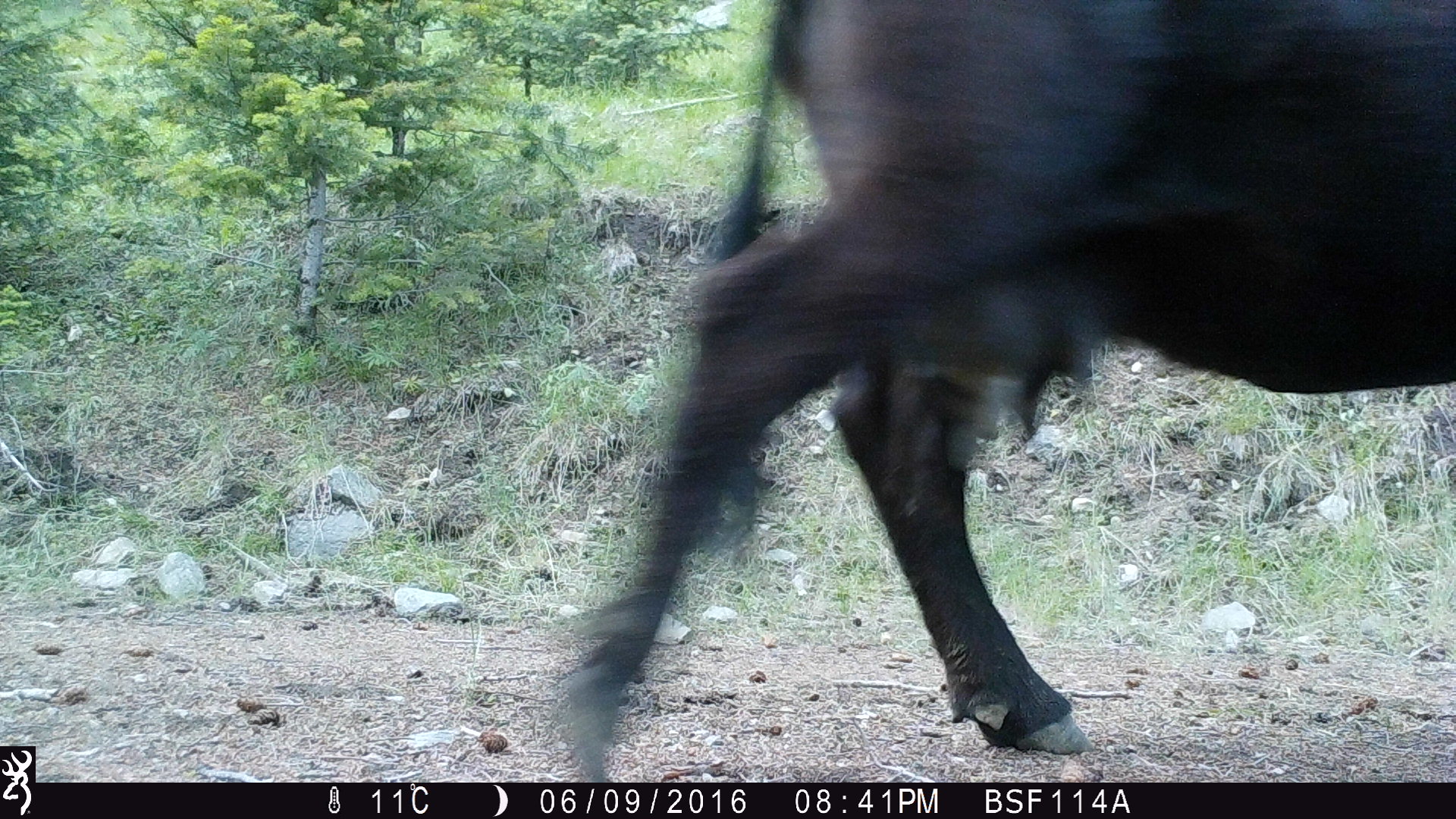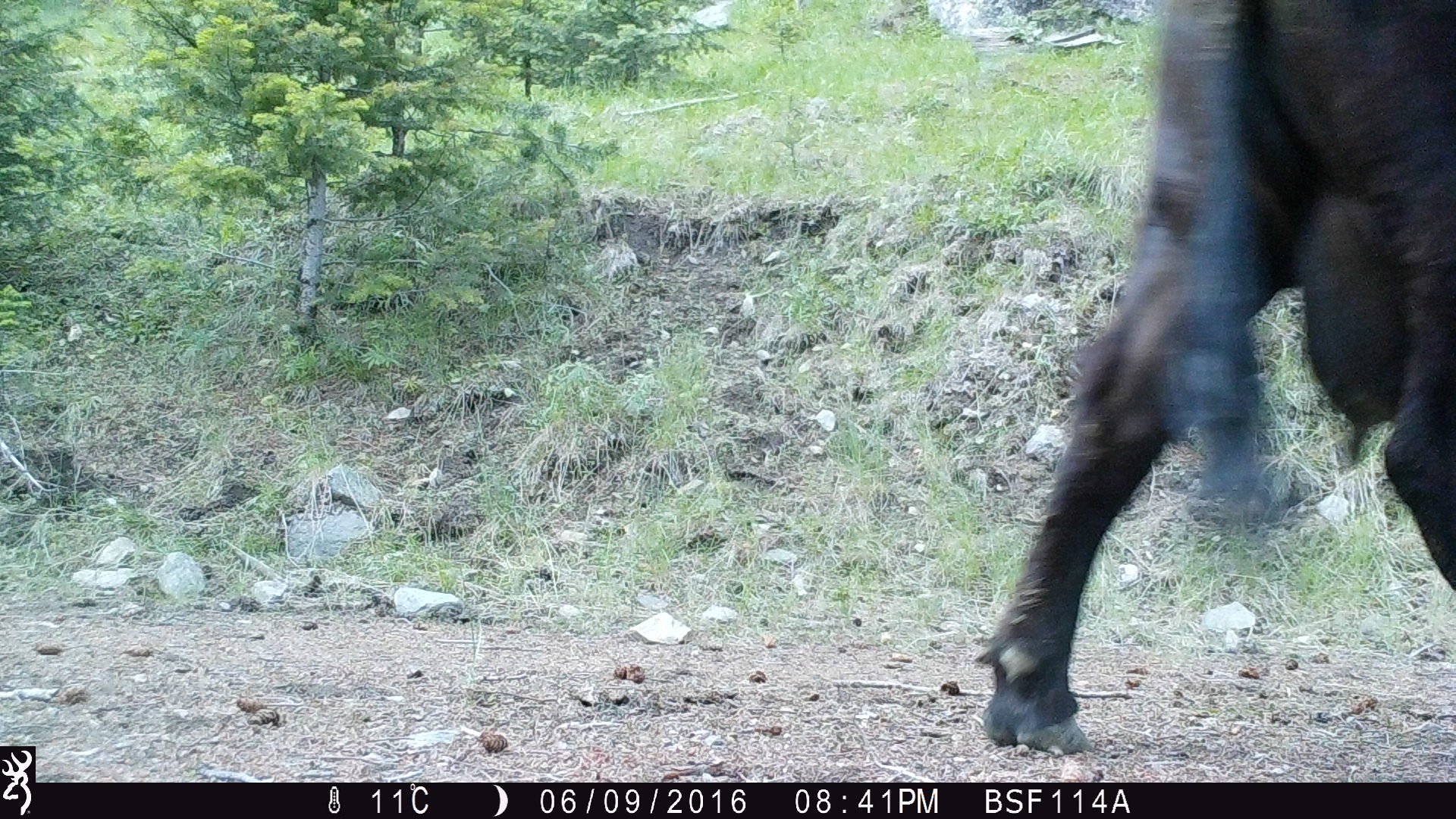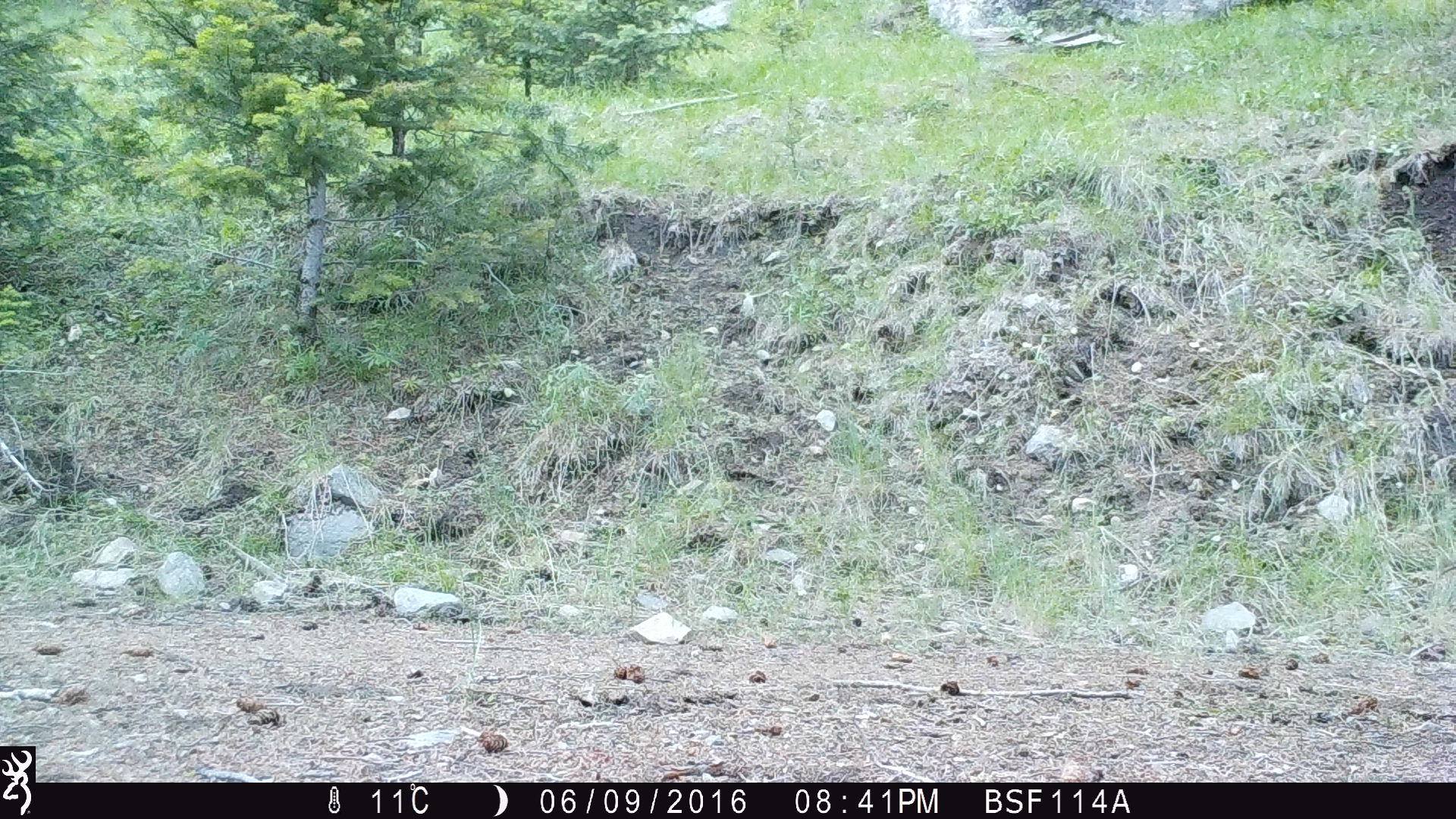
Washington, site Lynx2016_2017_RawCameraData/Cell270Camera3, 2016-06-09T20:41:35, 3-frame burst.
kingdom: Animalia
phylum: Chordata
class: Mammalia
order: Artiodactyla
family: Bovidae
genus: Bos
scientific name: Bos taurus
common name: domestic cattle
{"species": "domestic cattle (Bos taurus)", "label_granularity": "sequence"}